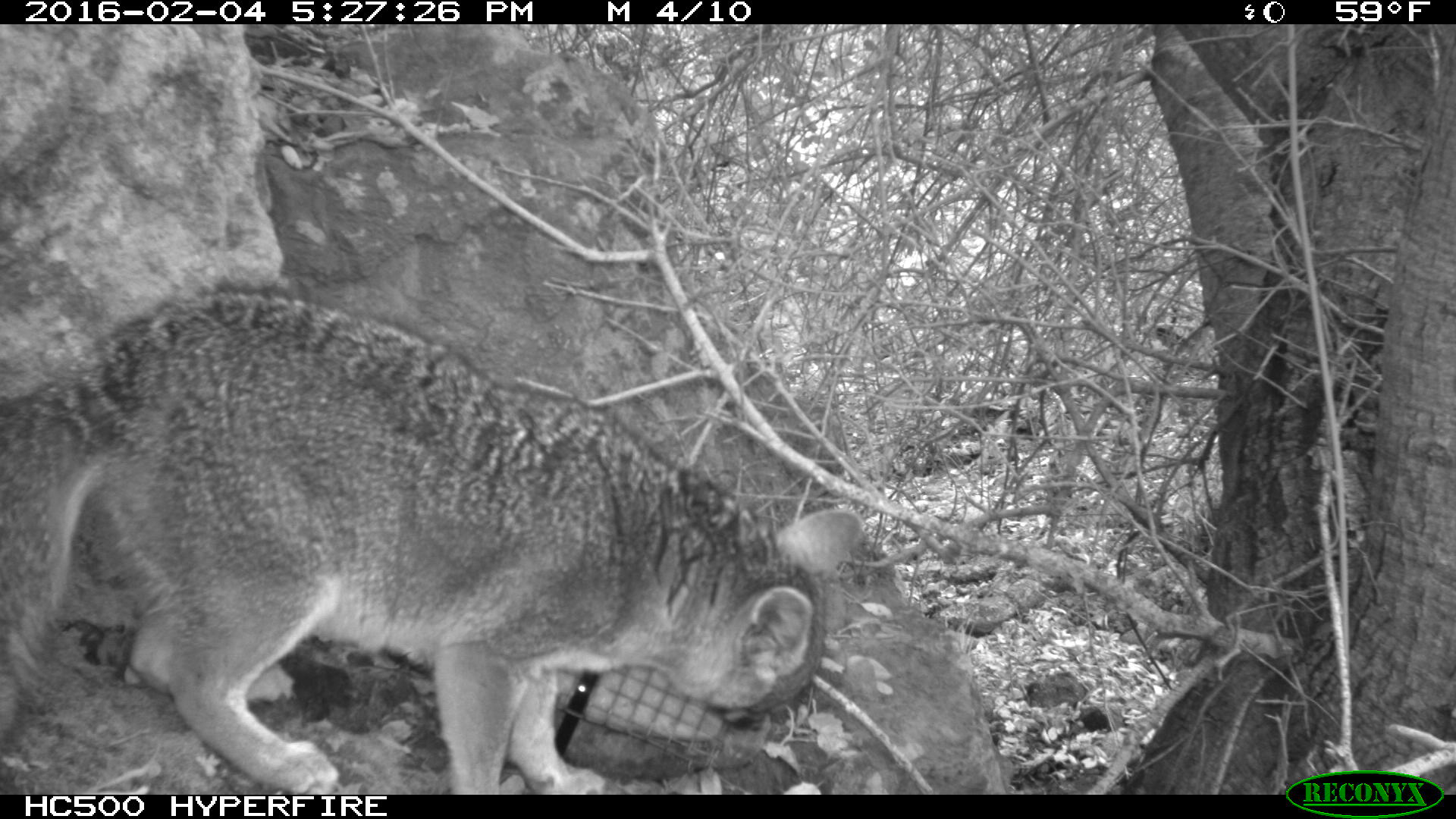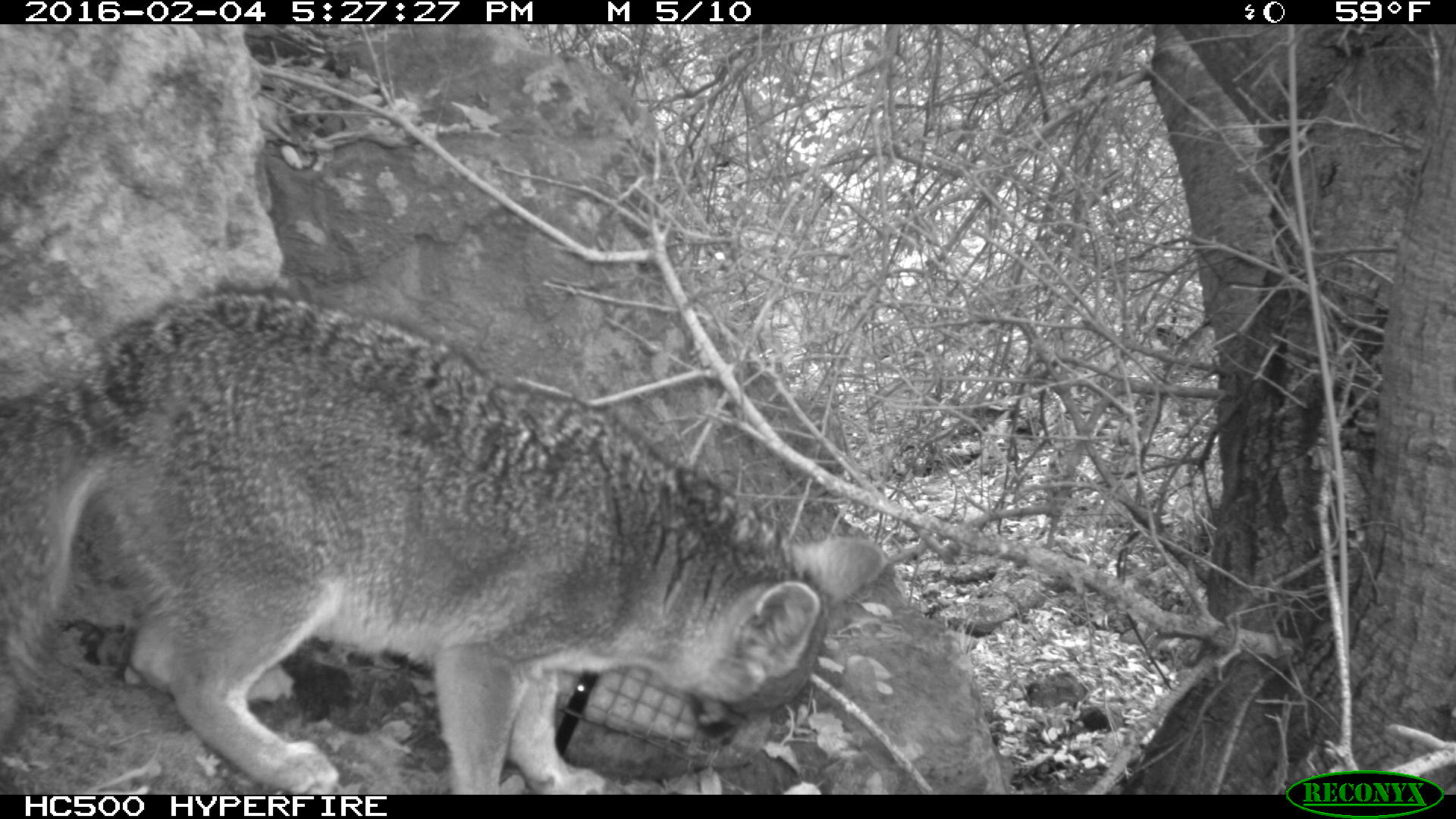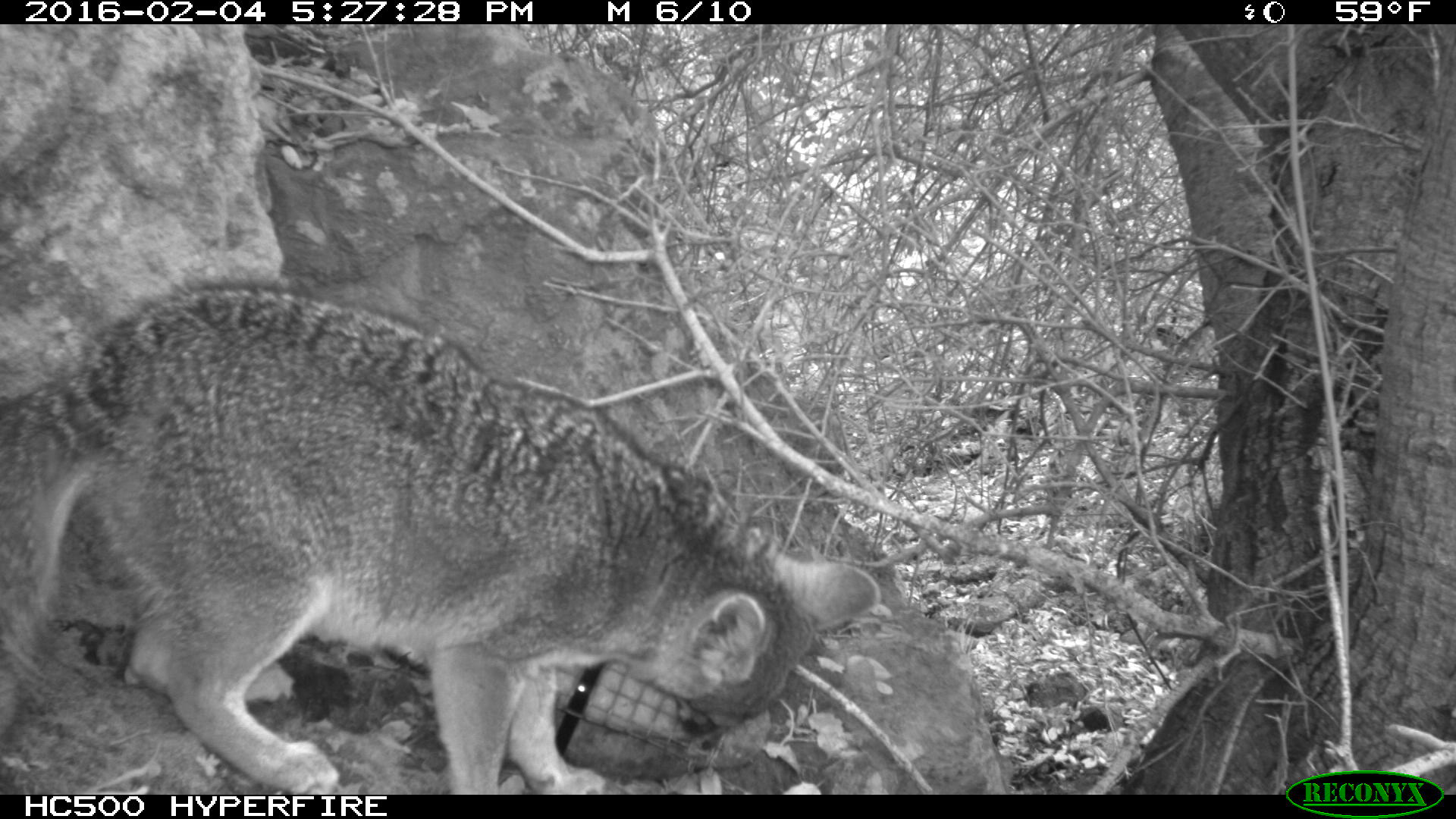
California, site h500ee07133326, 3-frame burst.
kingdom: Animalia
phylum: Chordata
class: Mammalia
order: Carnivora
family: Canidae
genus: Urocyon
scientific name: Urocyon littoralis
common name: island fox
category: fox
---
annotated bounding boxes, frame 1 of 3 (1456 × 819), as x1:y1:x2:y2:
fox: 0:281:863:795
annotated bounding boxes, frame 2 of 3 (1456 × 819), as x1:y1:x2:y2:
fox: 0:282:888:795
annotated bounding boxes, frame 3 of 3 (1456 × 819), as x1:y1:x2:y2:
fox: 0:277:877:794